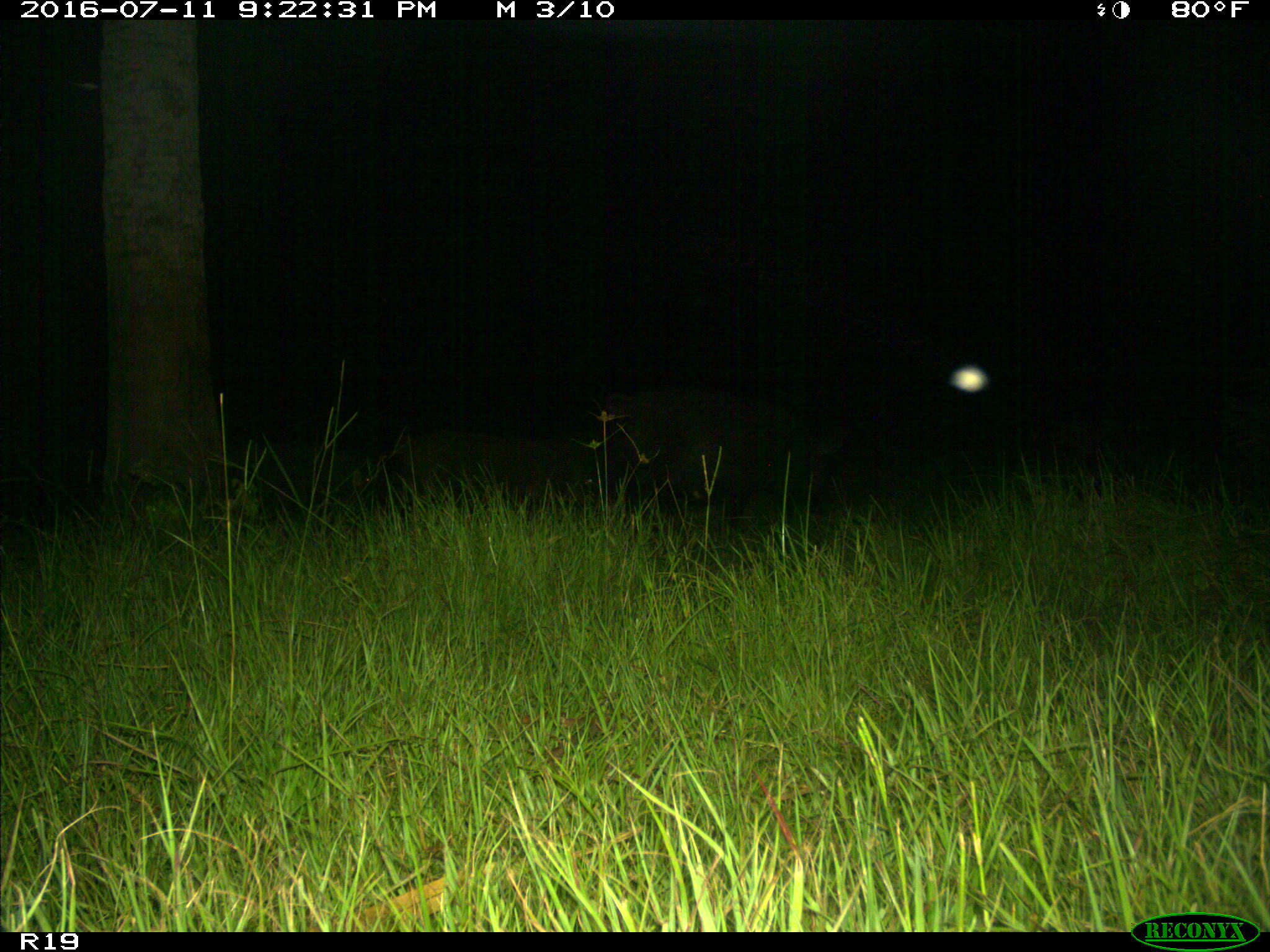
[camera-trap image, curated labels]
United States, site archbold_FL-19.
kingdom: Animalia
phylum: Chordata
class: Mammalia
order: Artiodactyla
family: Suidae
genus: Sus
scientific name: Sus scrofa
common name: wild boar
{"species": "Sus scrofa (wild boar)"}